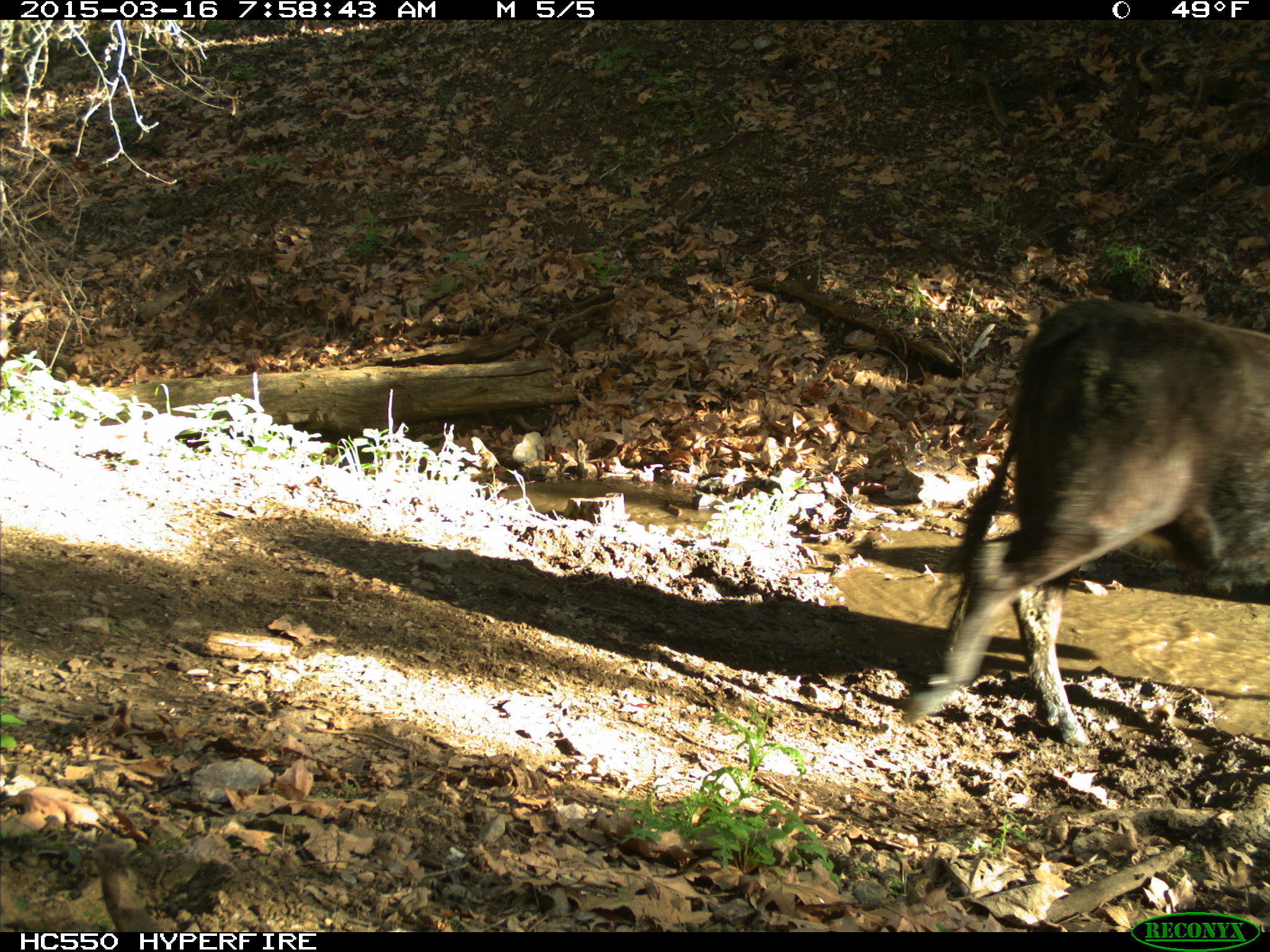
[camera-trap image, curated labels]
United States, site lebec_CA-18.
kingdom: Animalia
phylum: Chordata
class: Mammalia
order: Artiodactyla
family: Bovidae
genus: Bos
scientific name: Bos taurus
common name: domestic cow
Bos taurus (domestic cow).